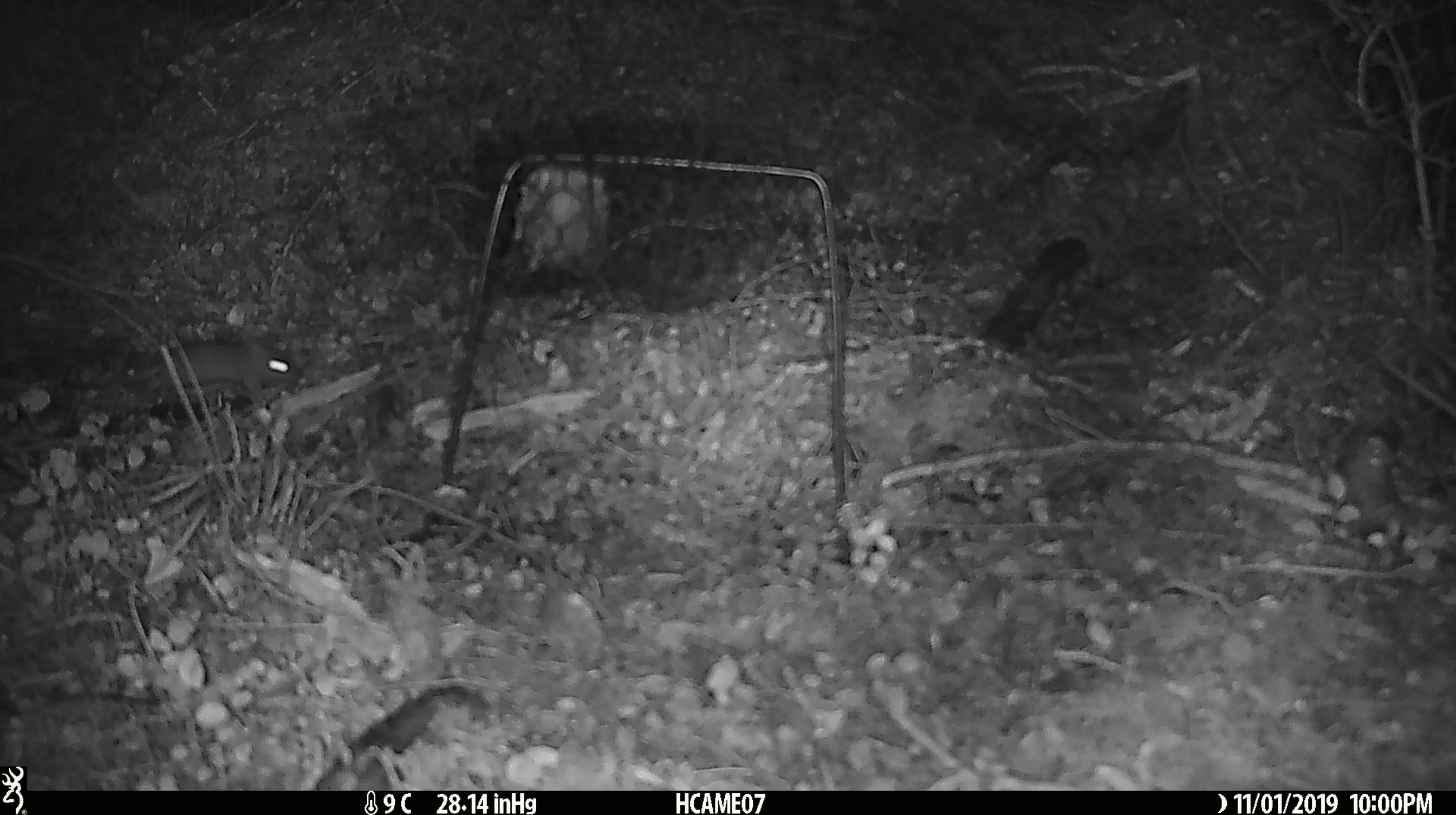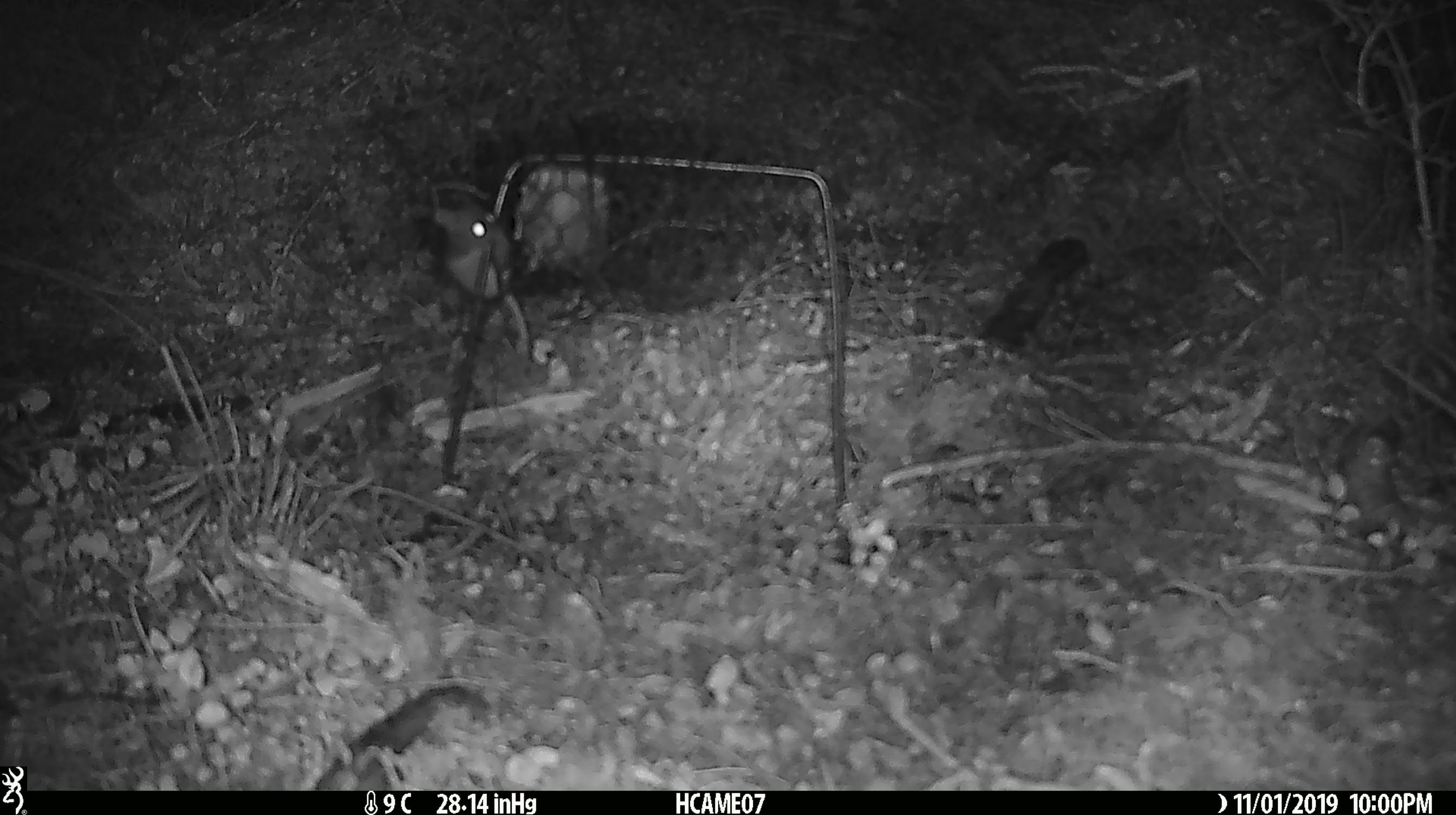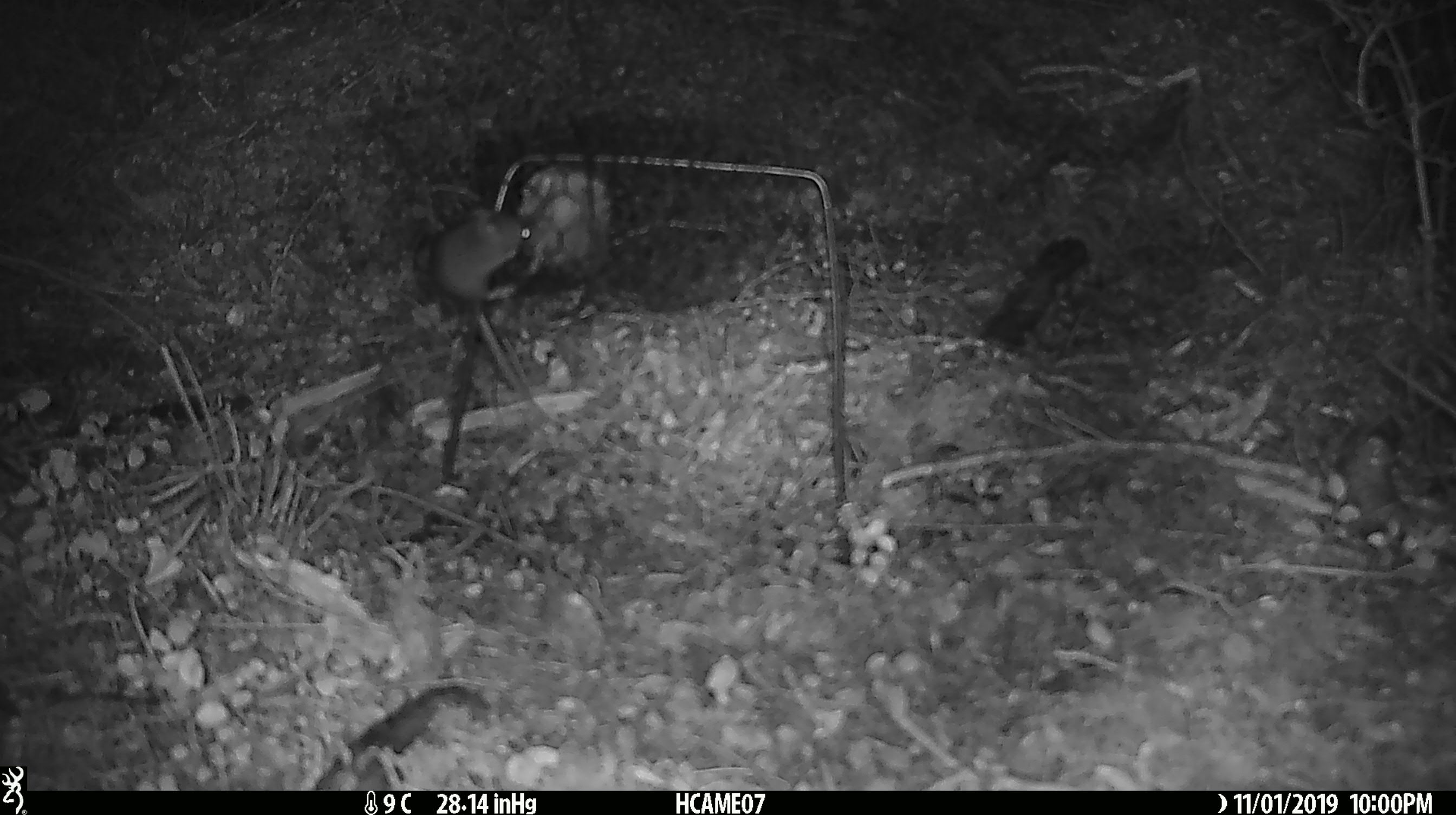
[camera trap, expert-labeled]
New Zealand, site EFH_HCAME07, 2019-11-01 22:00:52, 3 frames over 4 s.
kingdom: Animalia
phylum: Chordata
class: Mammalia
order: Rodentia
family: Muridae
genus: Mus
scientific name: Mus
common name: mouse